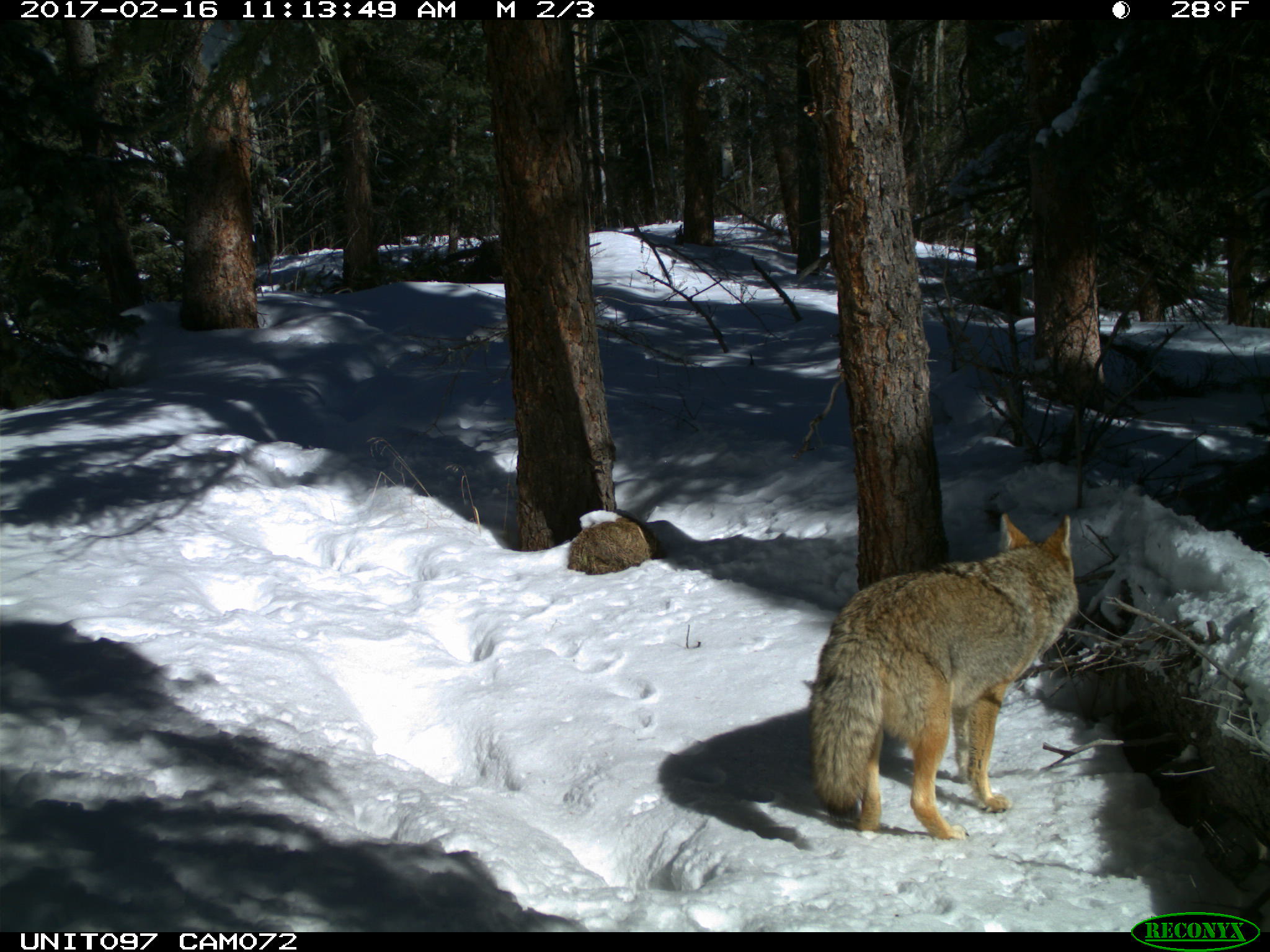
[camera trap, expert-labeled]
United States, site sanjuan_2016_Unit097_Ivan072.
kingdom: Animalia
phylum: Chordata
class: Mammalia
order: Carnivora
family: Canidae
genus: Canis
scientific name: Canis latrans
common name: coyote